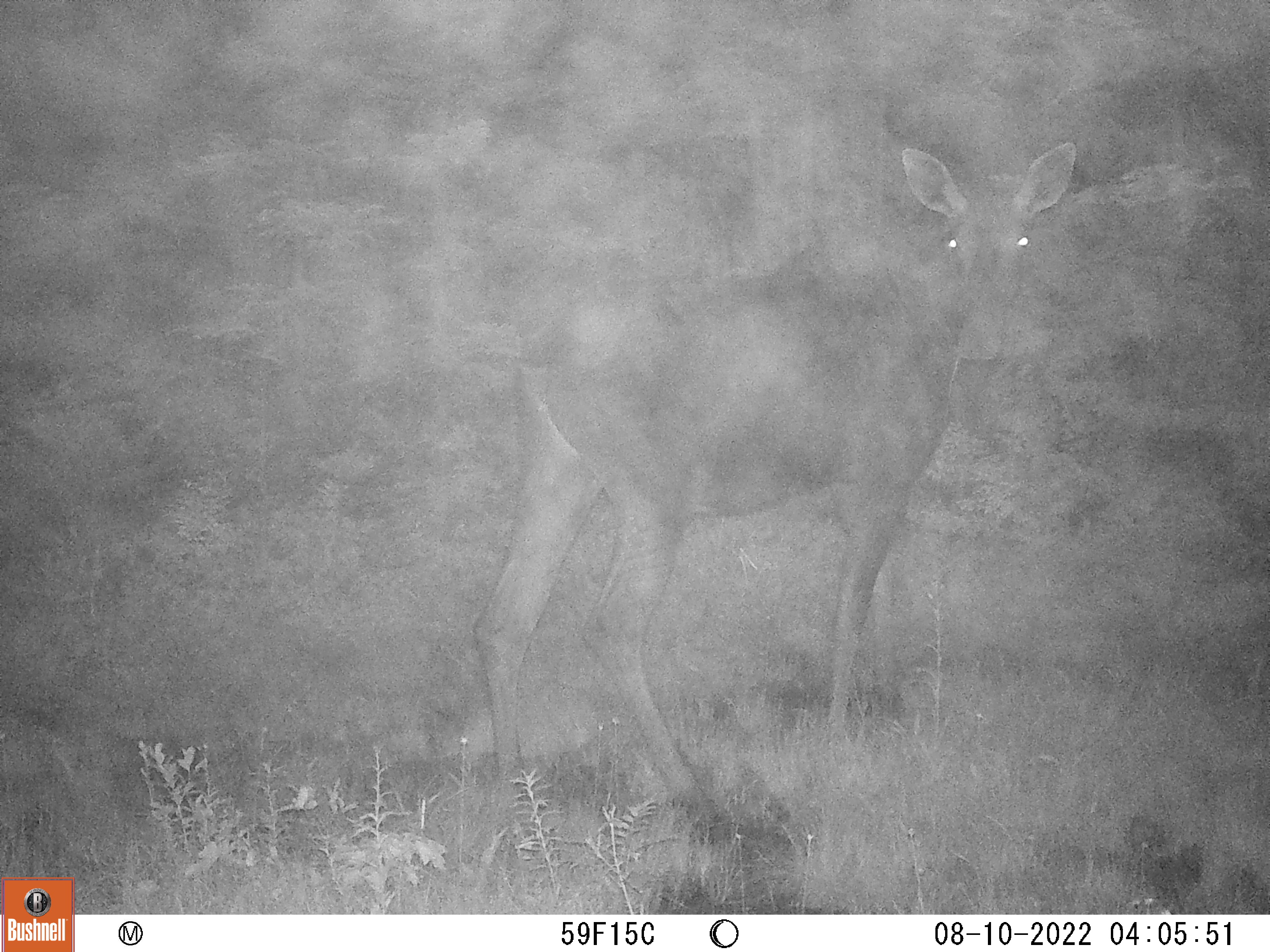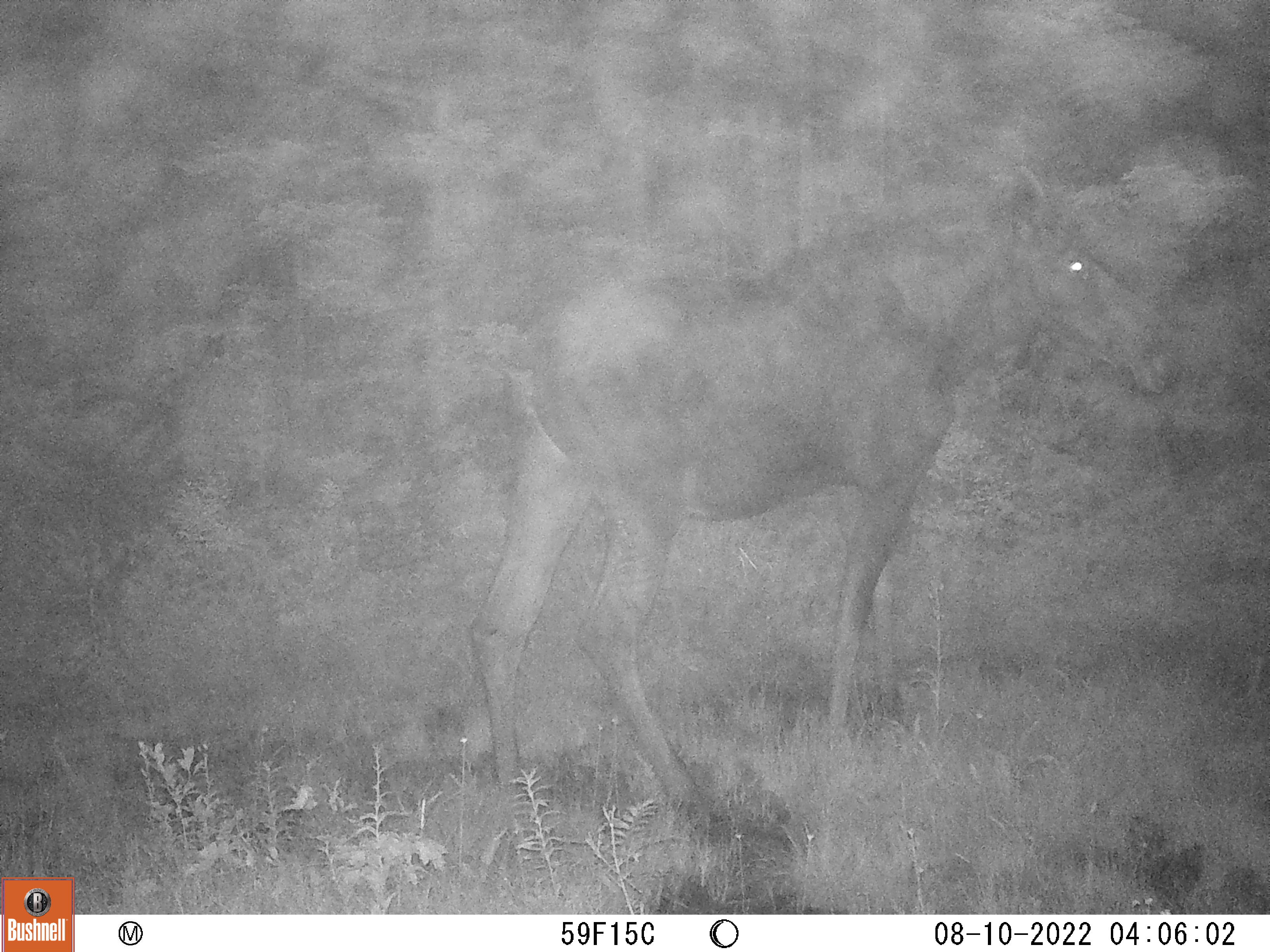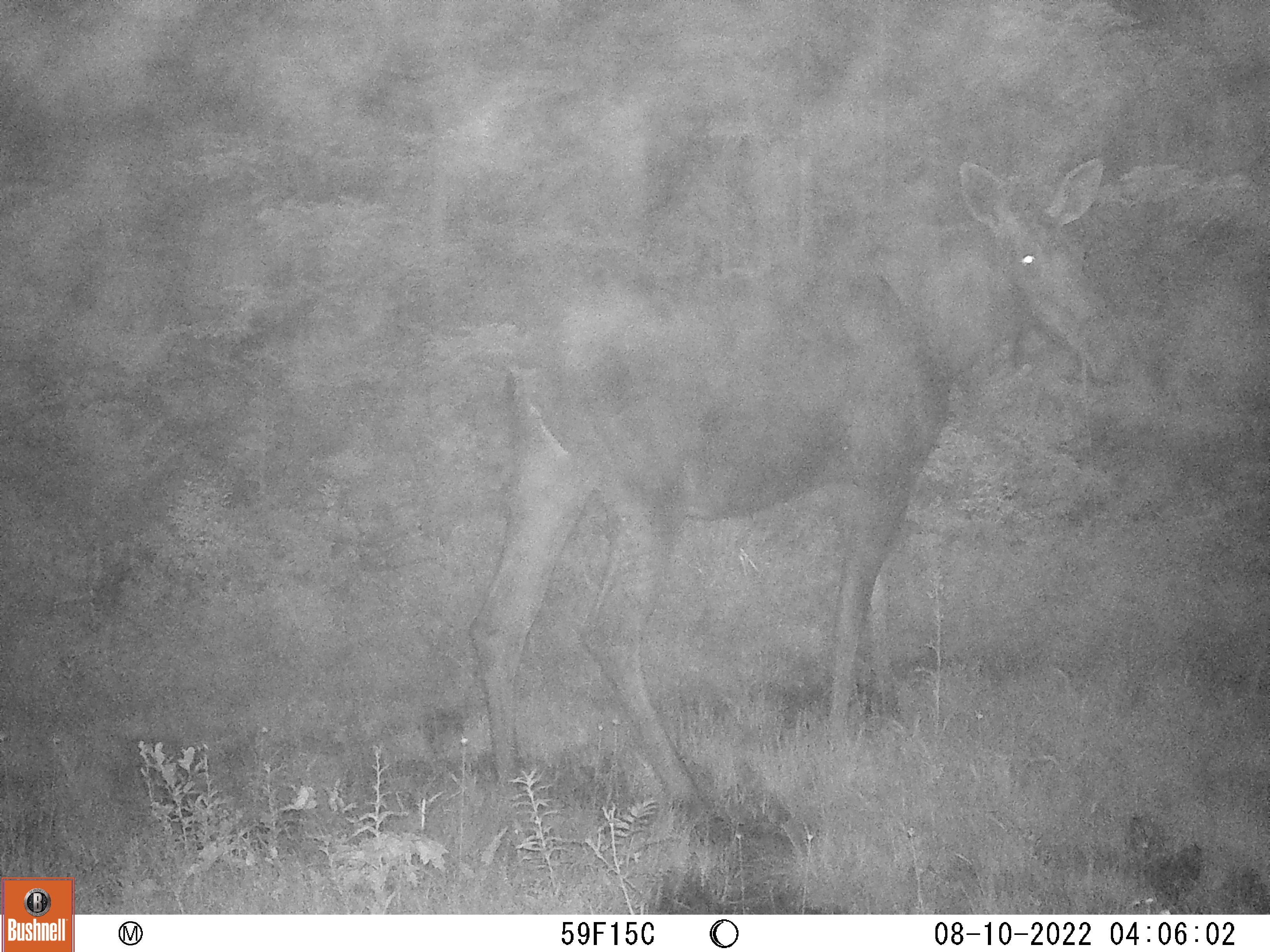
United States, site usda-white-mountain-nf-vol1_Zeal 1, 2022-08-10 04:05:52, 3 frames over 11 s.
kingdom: Animalia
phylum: Chordata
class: Mammalia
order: Artiodactyla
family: Cervidae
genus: Alces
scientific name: Alces alces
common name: moose